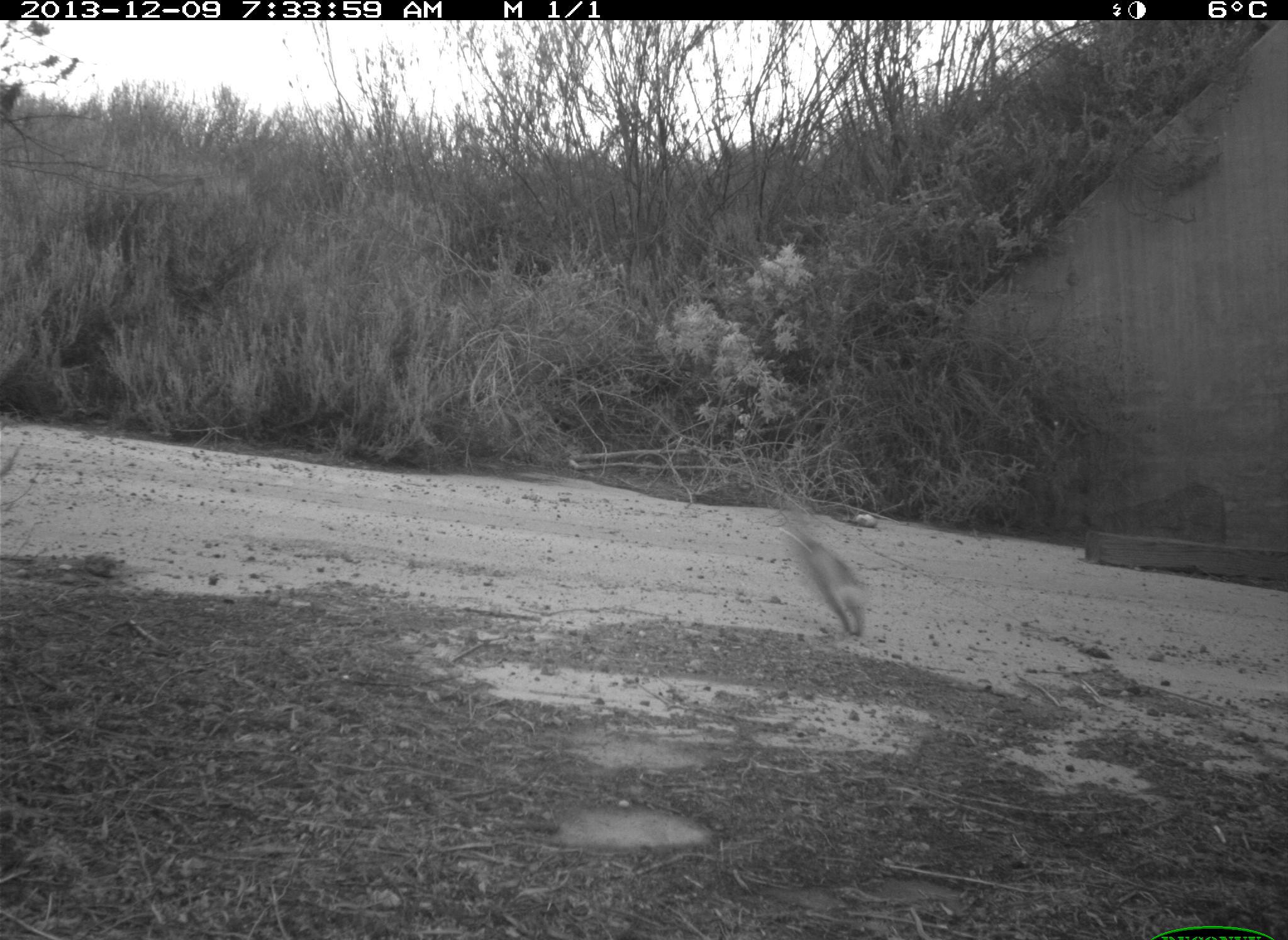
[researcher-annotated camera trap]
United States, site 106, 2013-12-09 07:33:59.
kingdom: Animalia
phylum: Chordata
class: Mammalia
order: Lagomorpha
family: Leporidae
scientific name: Leporidae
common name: rabbits and hares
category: rabbit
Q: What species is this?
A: Rabbit (rabbits and hares) (Leporidae).